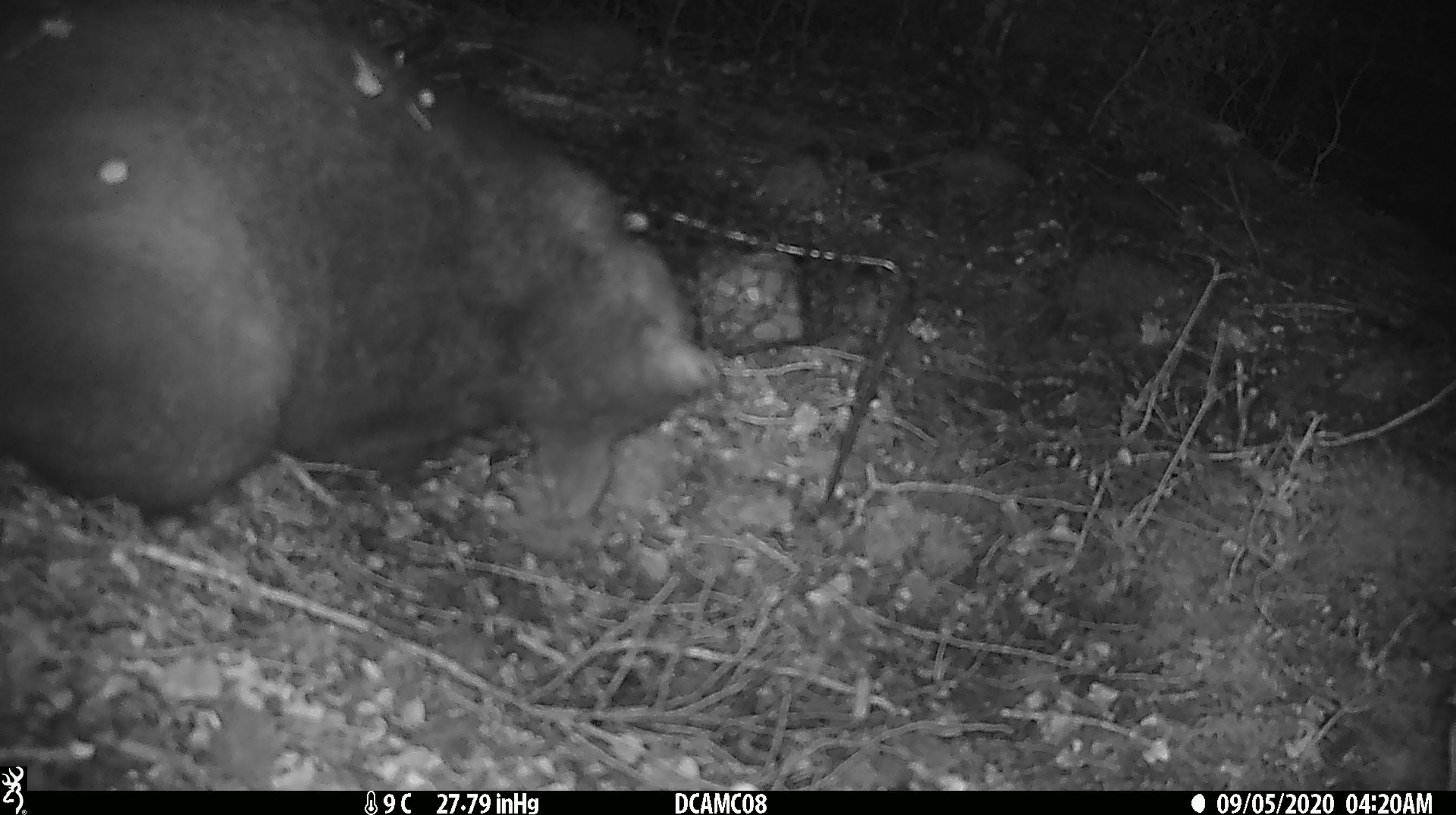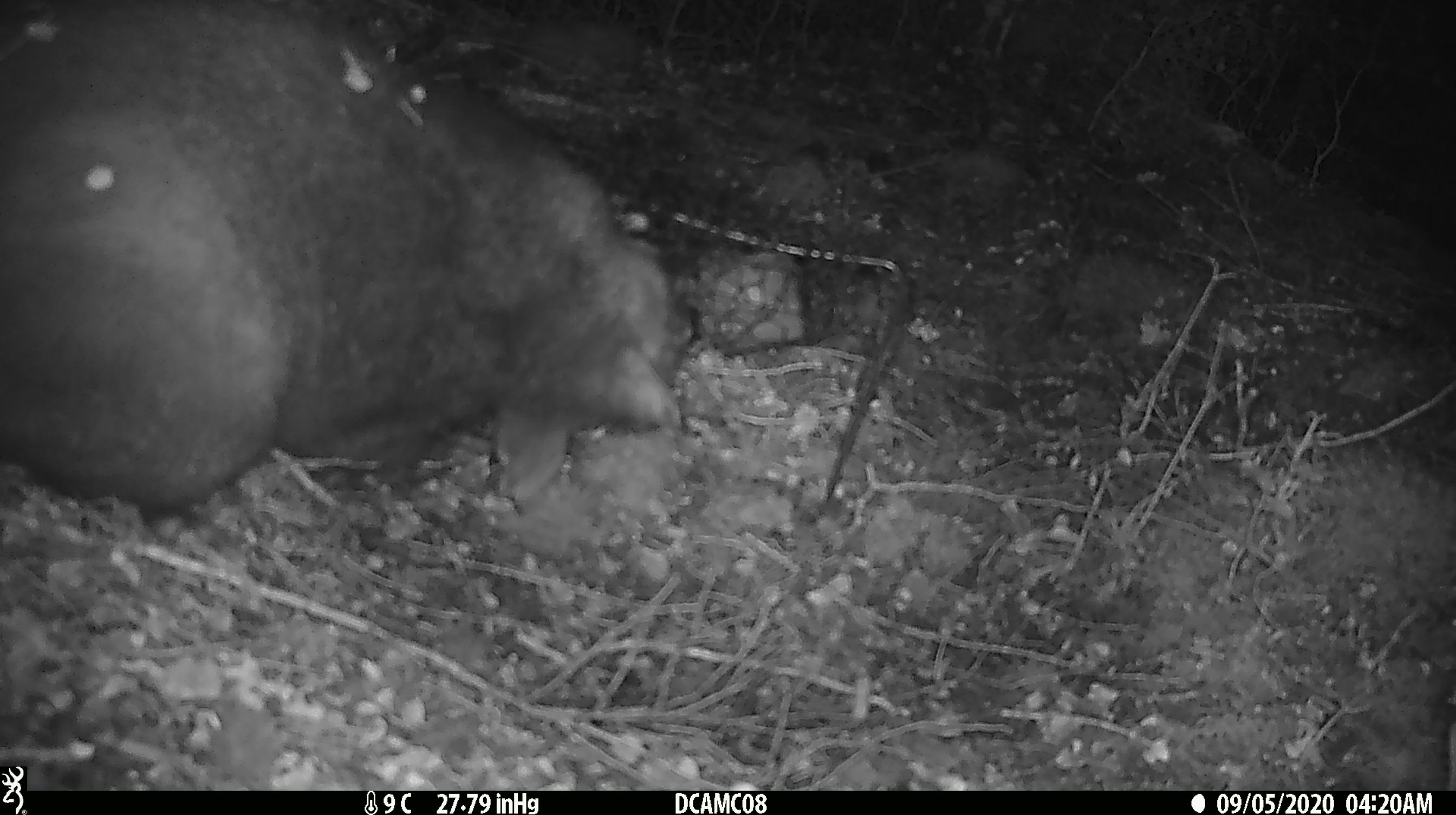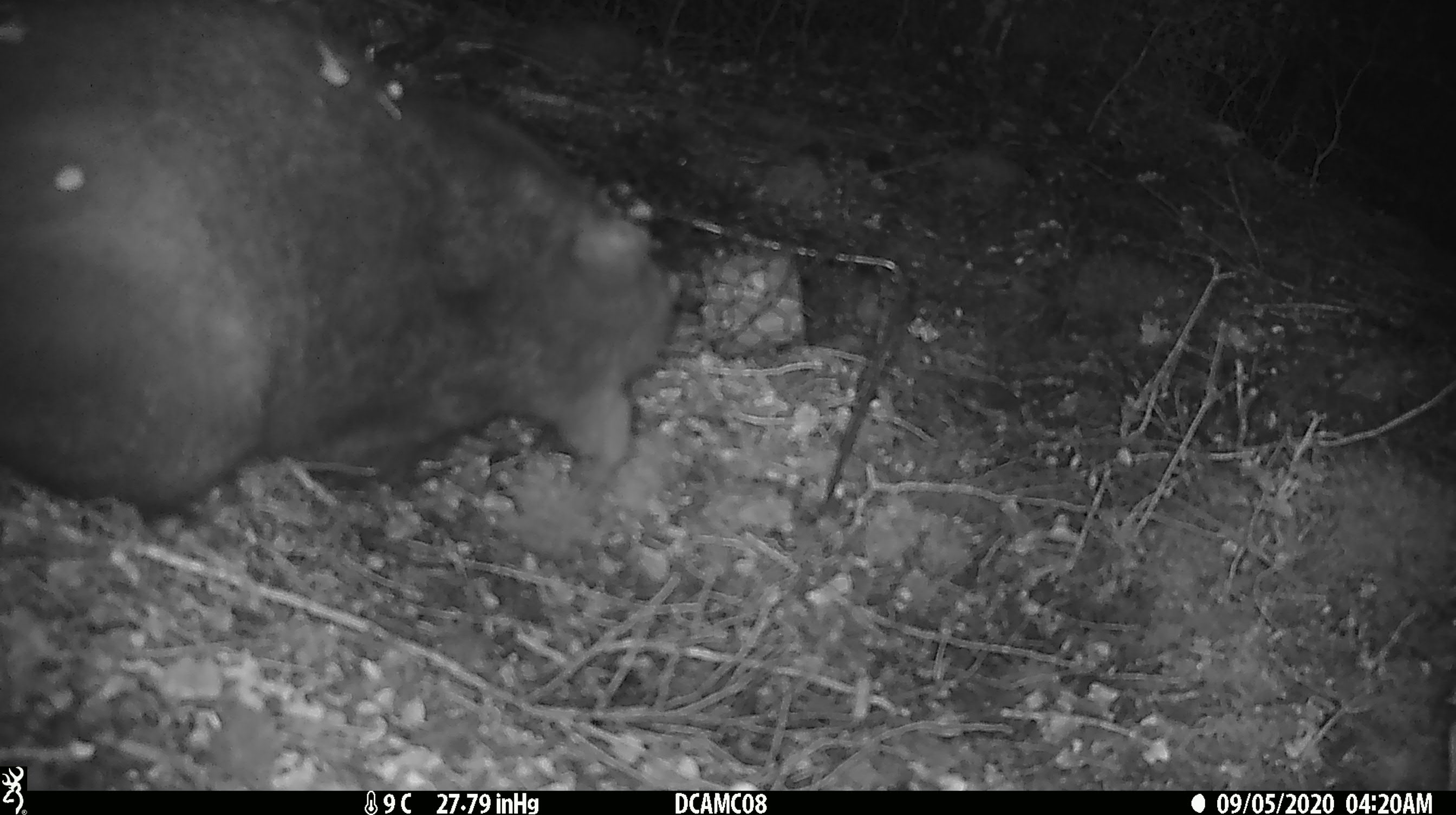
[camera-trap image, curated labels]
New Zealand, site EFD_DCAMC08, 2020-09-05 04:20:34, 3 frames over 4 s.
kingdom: Animalia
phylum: Chordata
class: Mammalia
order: Diprotodontia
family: Phalangeridae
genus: Trichosurus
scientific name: Trichosurus vulpecula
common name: common brushtail possum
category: possum